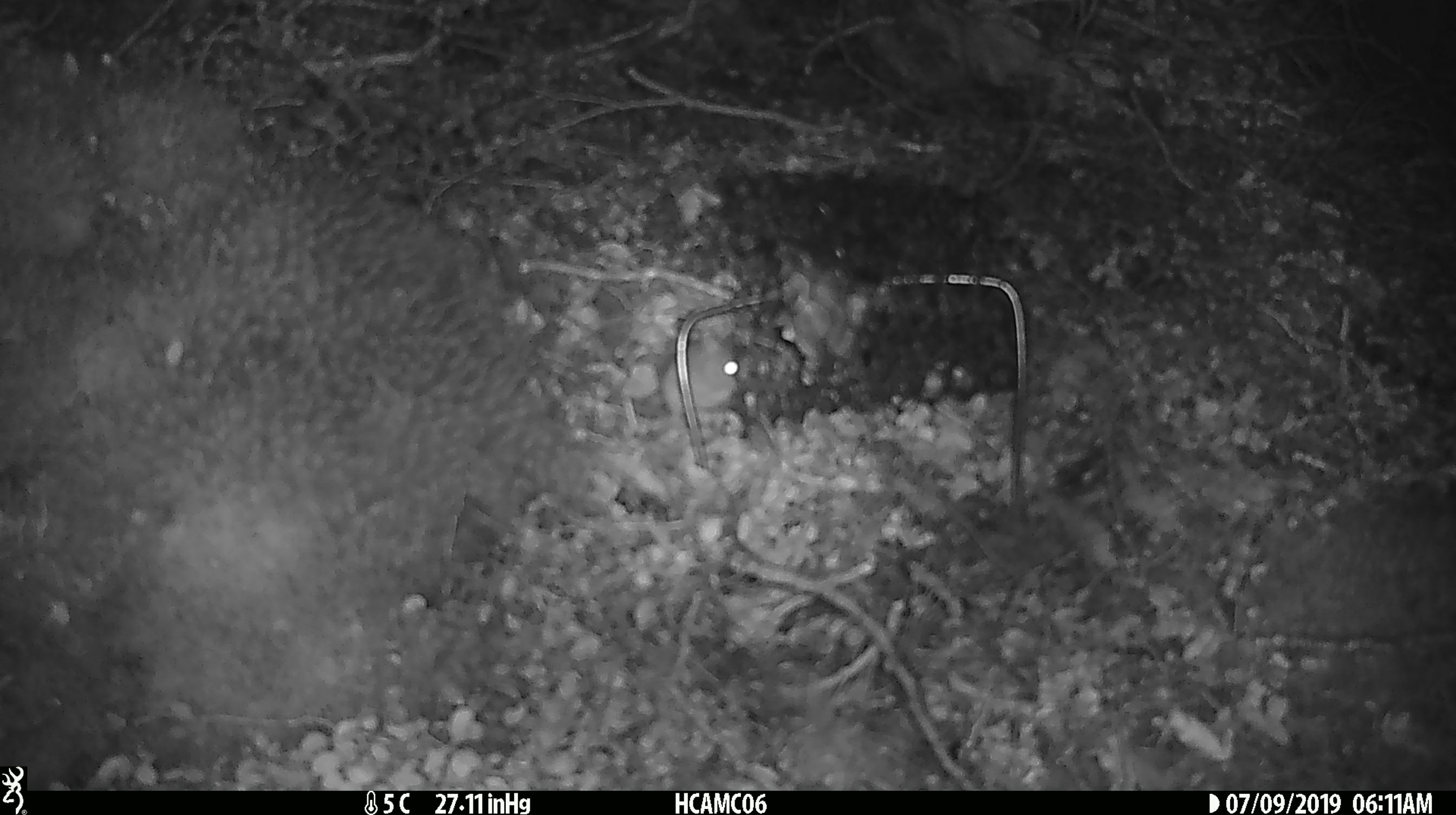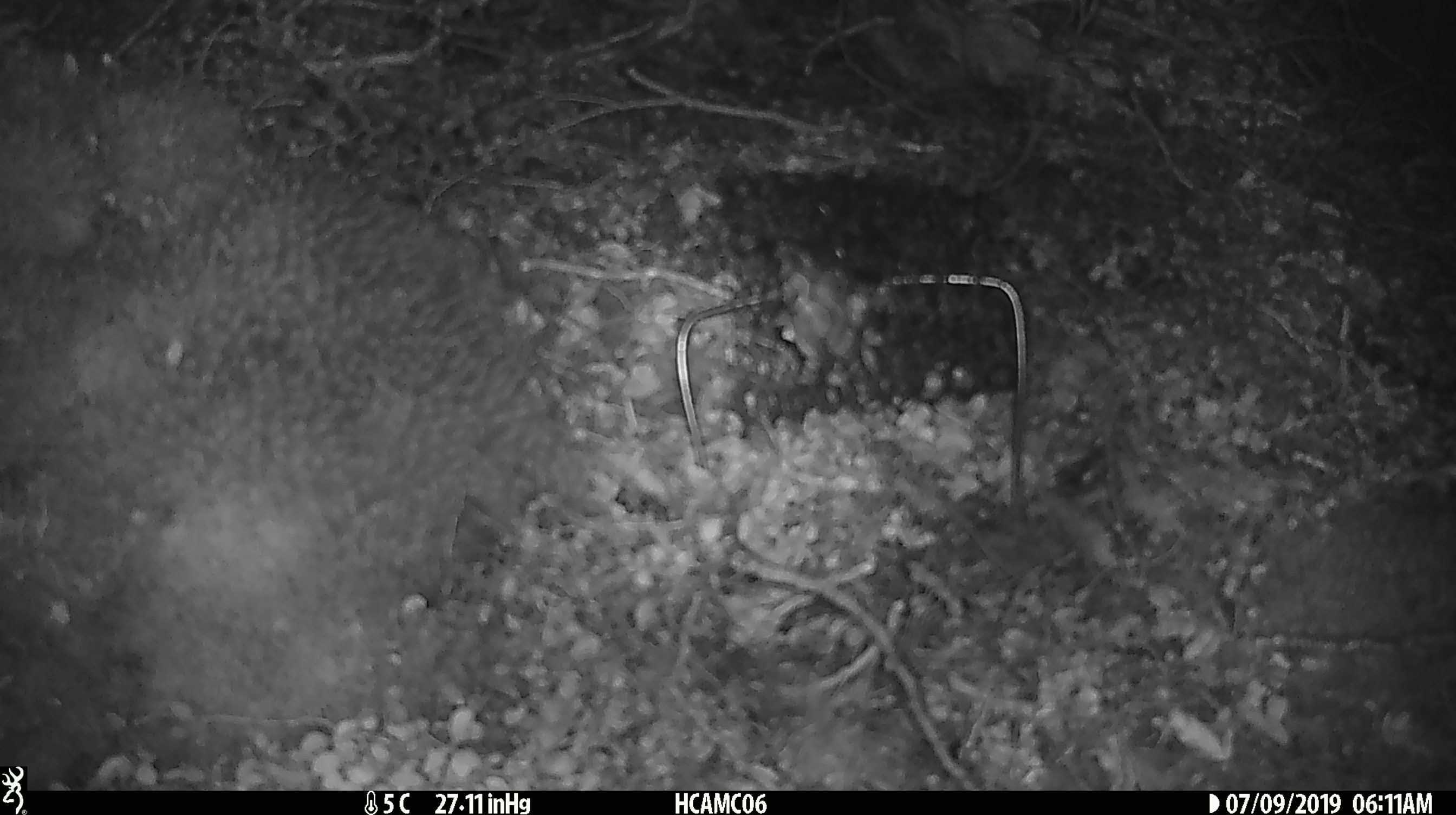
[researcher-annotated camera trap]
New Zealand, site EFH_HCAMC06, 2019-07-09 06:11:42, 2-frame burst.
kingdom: Animalia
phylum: Chordata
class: Mammalia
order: Rodentia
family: Muridae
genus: Mus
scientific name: Mus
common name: mouse